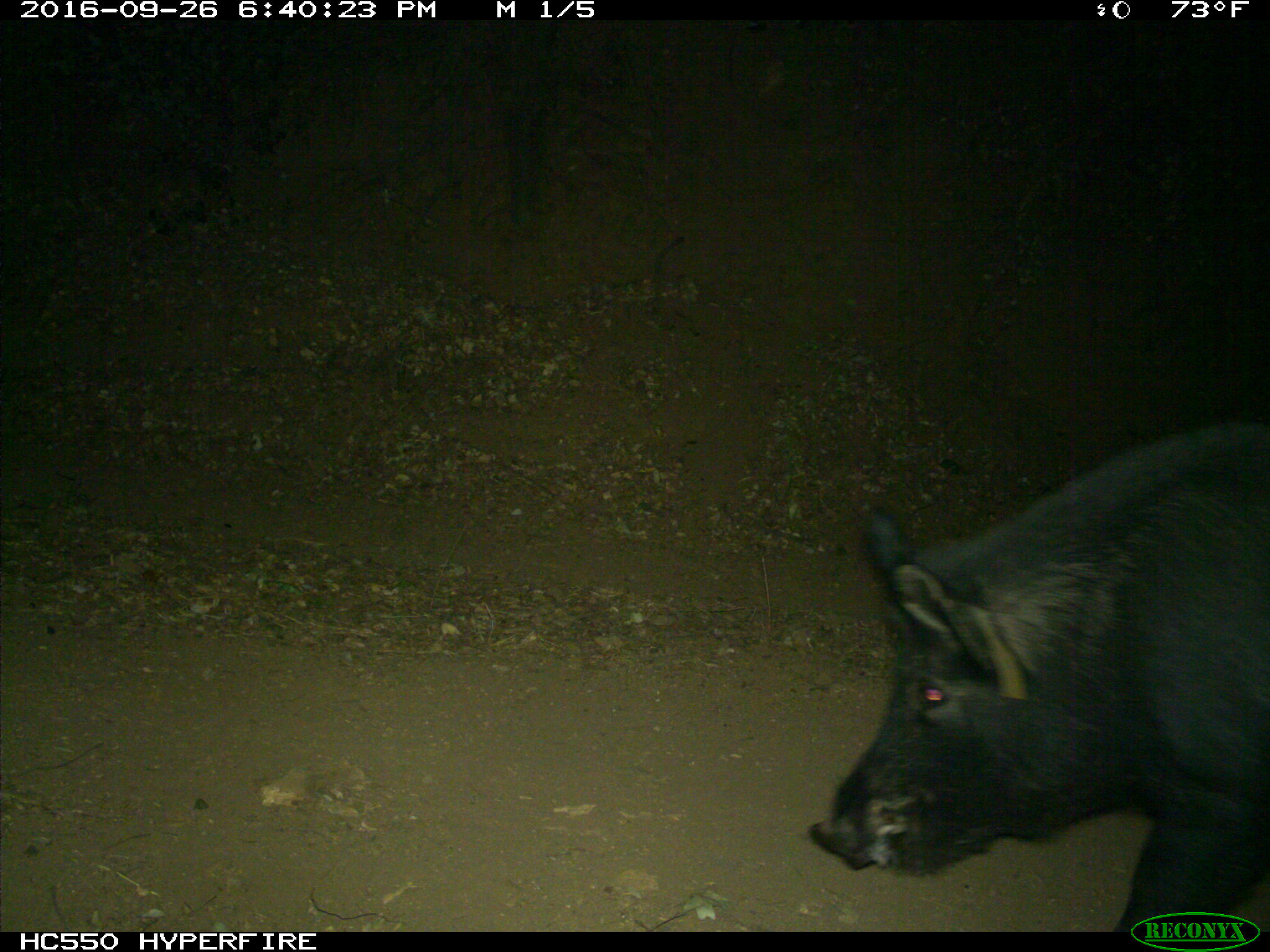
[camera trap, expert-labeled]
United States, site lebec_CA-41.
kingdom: Animalia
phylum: Chordata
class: Mammalia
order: Artiodactyla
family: Suidae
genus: Sus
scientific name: Sus scrofa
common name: wild boar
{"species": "Sus scrofa (wild boar)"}